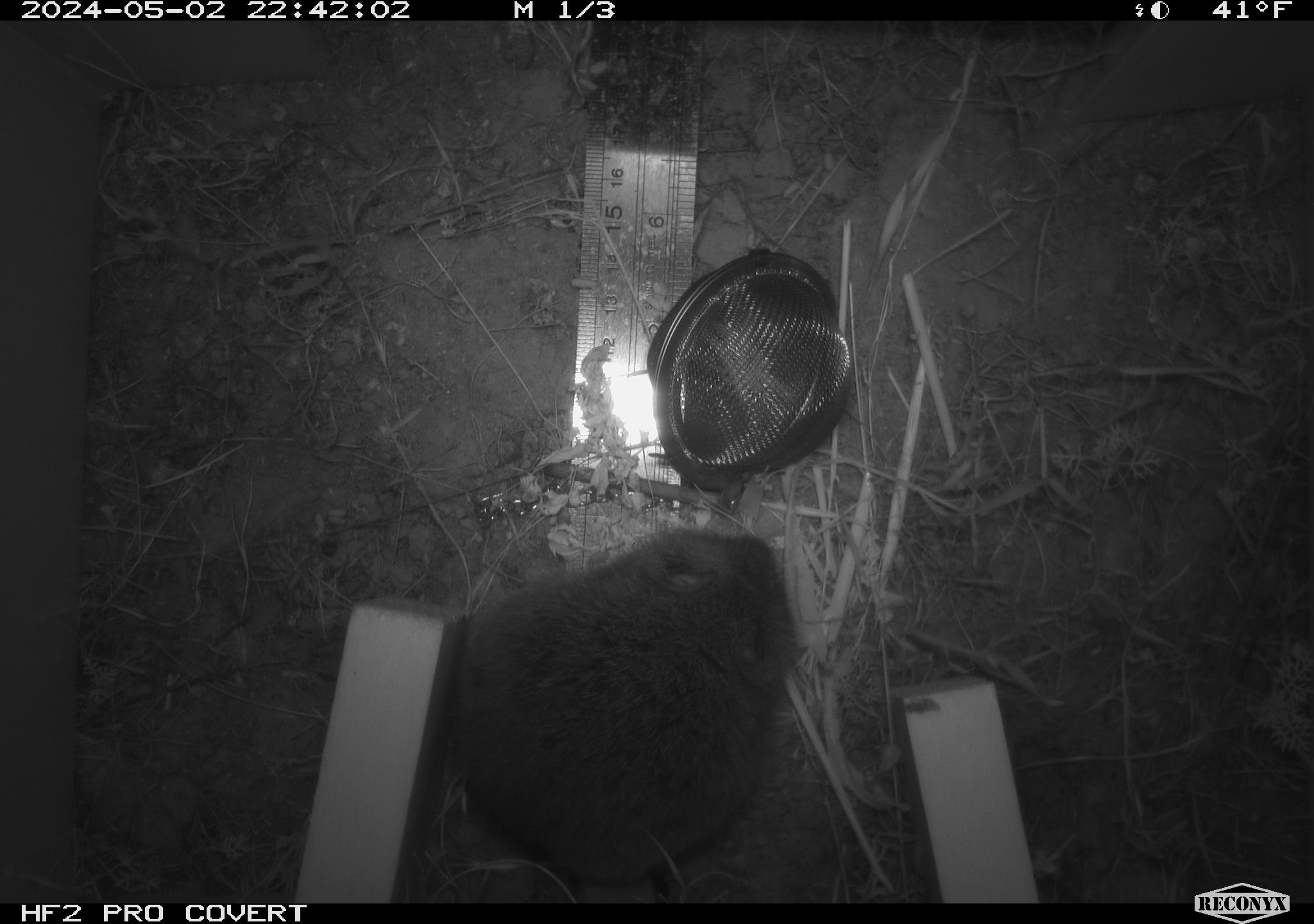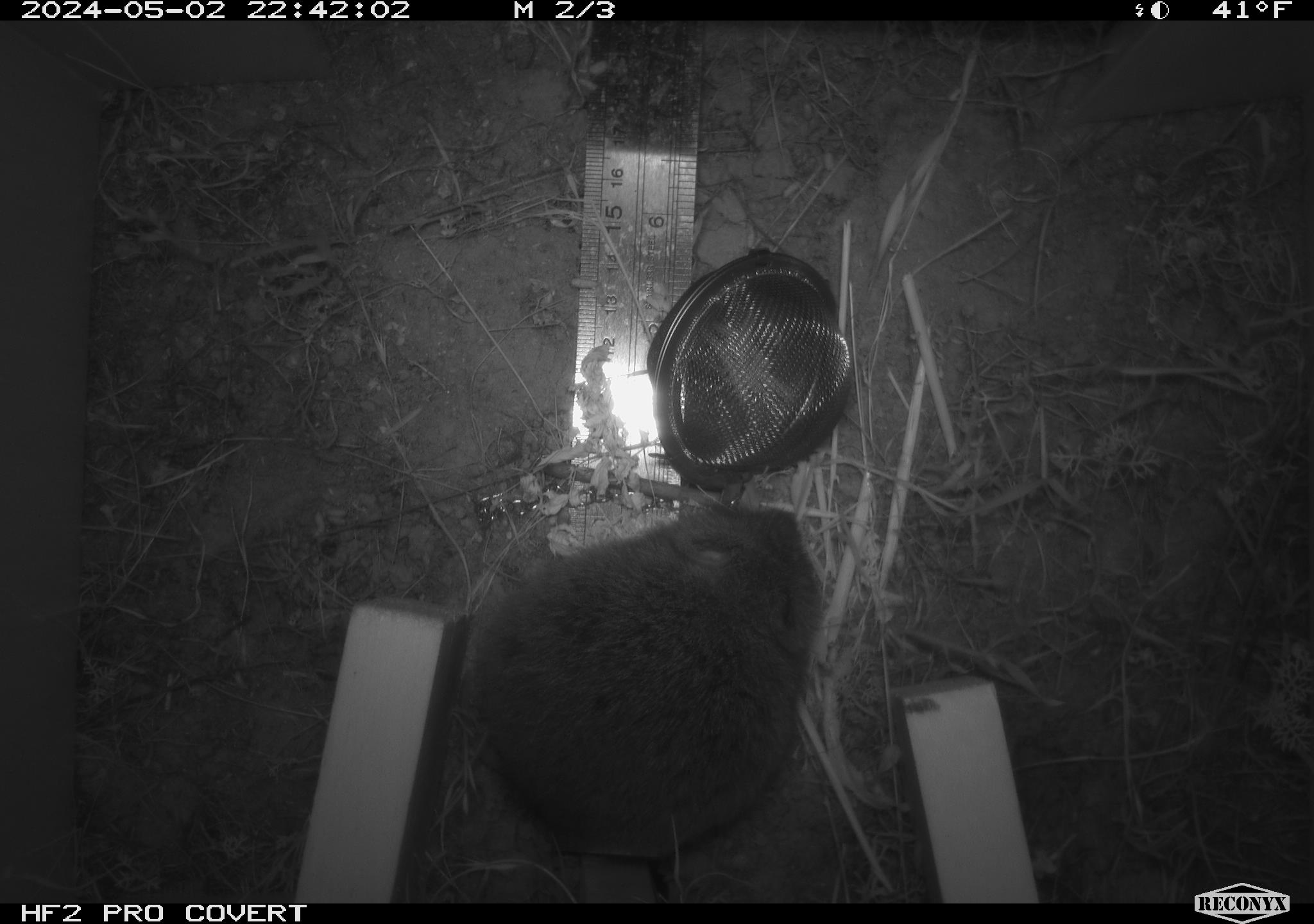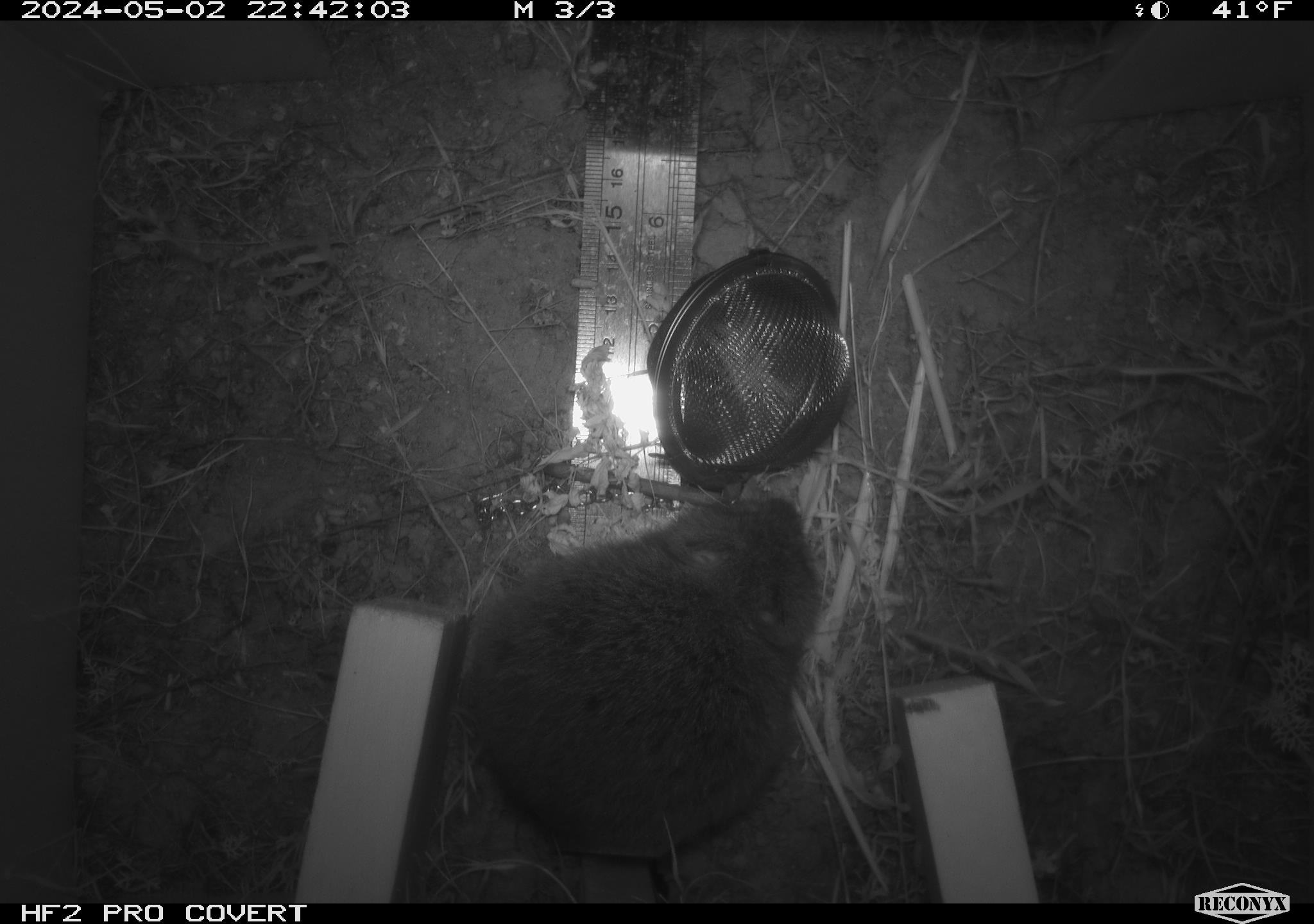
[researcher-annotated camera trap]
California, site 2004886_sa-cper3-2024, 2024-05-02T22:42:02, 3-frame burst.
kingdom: Animalia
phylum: Chordata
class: Mammalia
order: Rodentia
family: Cricetidae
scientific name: Arvicolinae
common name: voles, lemmings, and muskrats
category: arvicolinae subfamily